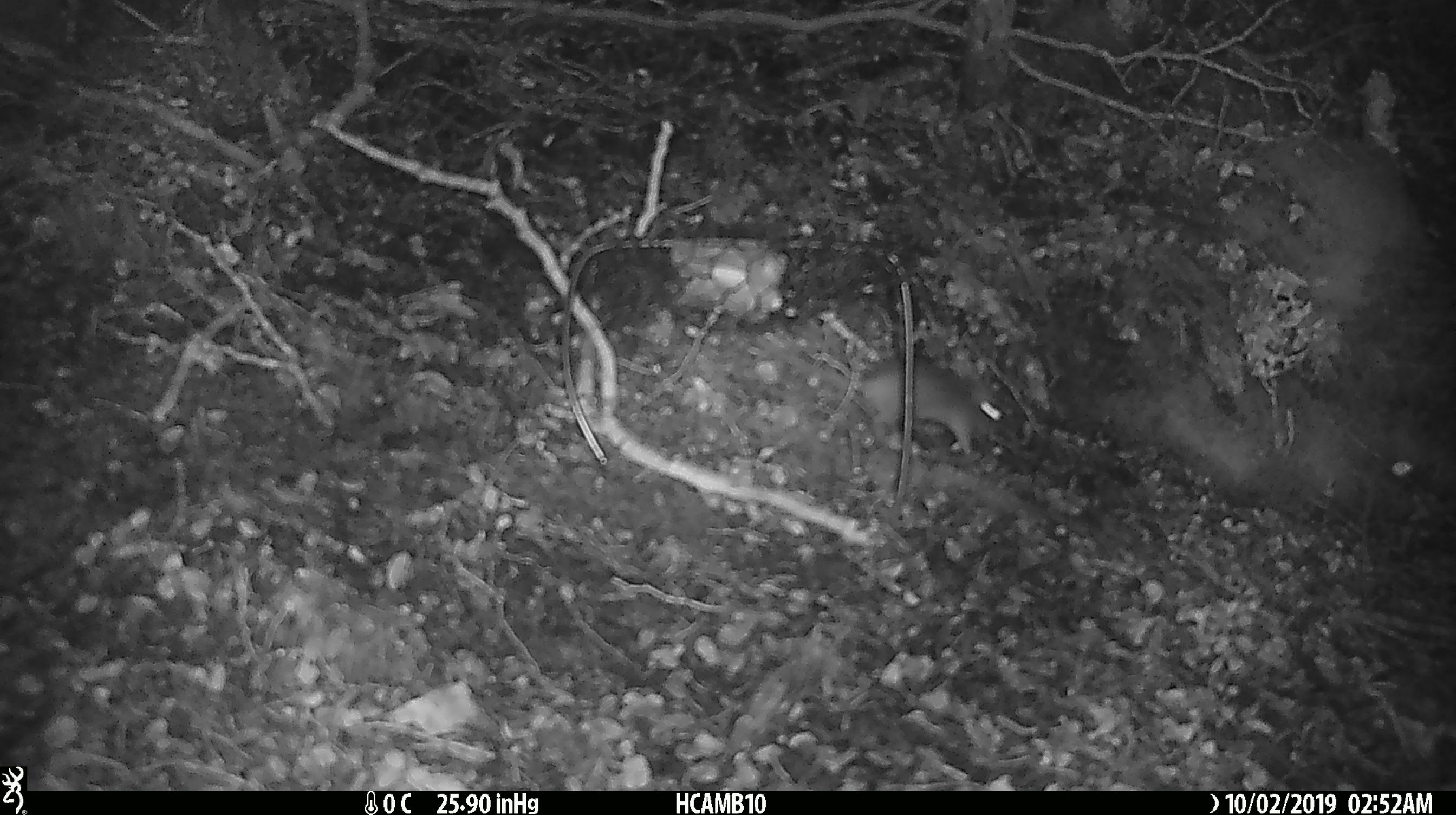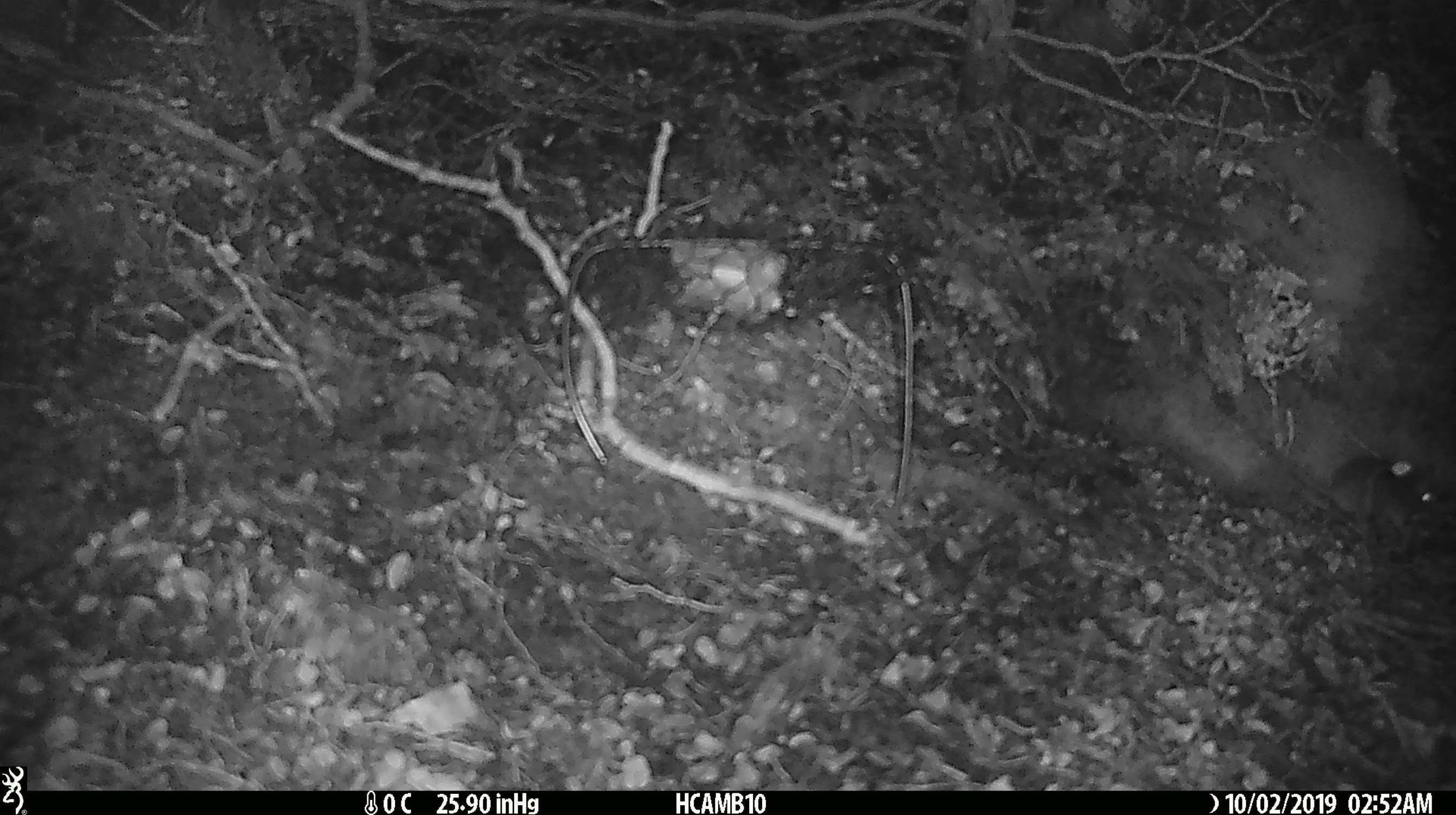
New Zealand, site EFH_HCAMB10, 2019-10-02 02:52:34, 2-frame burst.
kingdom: Animalia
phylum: Chordata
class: Mammalia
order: Rodentia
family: Muridae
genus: Mus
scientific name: Mus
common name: mouse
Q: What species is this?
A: Mouse (Mus).